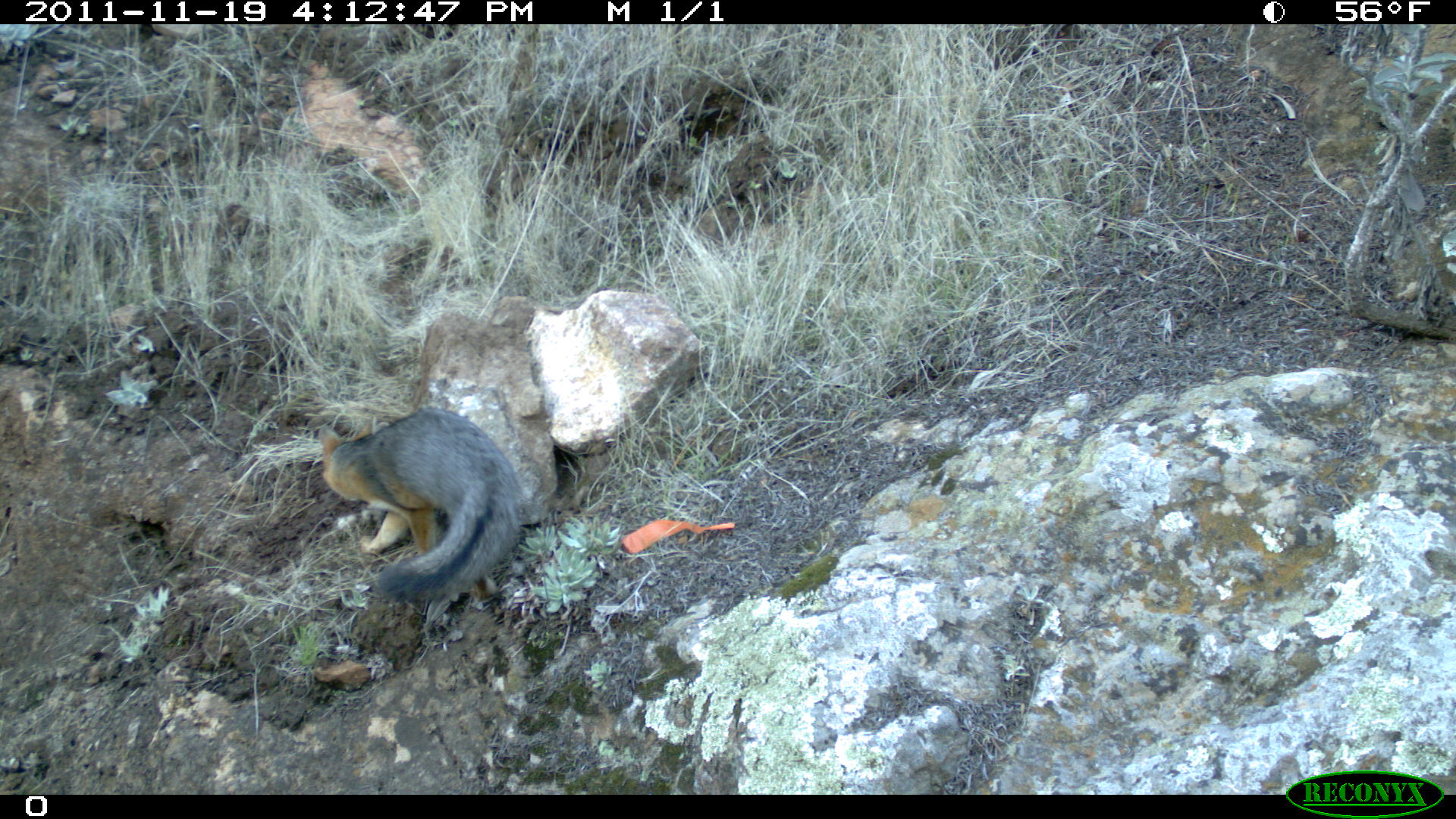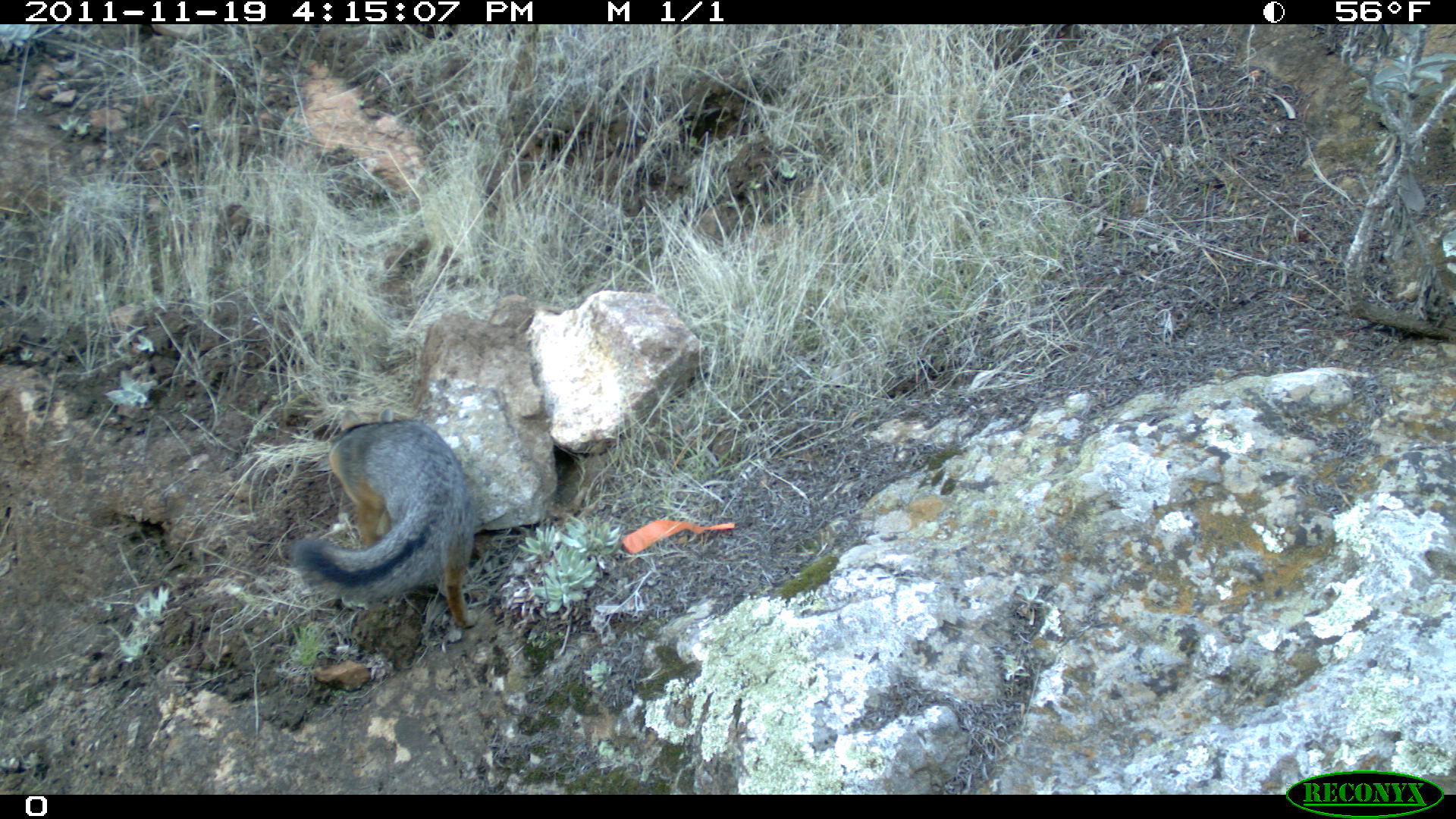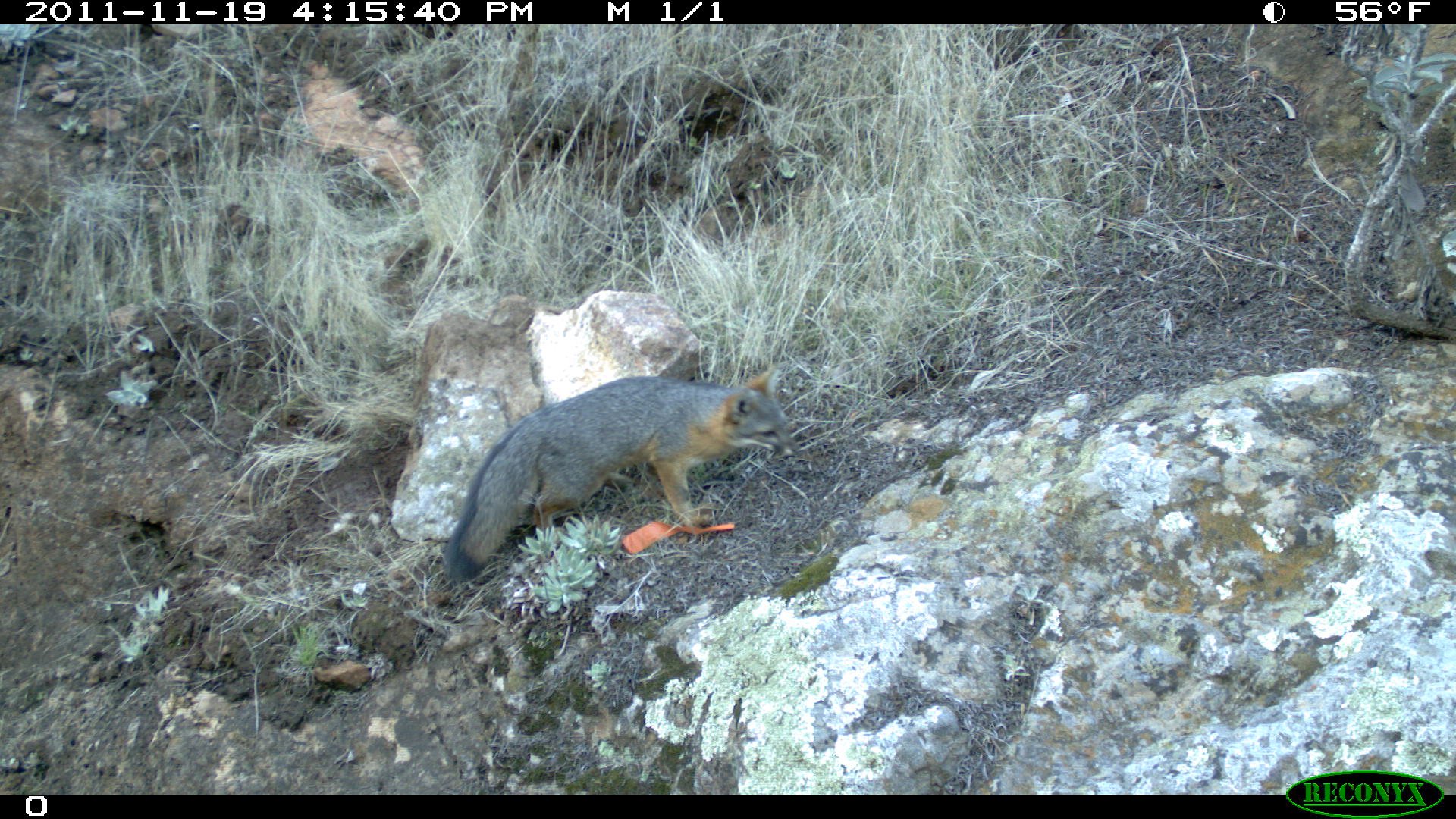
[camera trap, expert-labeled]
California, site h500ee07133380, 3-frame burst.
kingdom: Animalia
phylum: Chordata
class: Mammalia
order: Carnivora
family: Canidae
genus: Urocyon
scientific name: Urocyon littoralis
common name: island fox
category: fox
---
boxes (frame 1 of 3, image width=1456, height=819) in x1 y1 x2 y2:
fox: 318 407 524 602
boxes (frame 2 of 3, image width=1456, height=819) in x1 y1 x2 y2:
fox: 289 406 477 632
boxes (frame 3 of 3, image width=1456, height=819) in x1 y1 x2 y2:
fox: 441 365 799 584